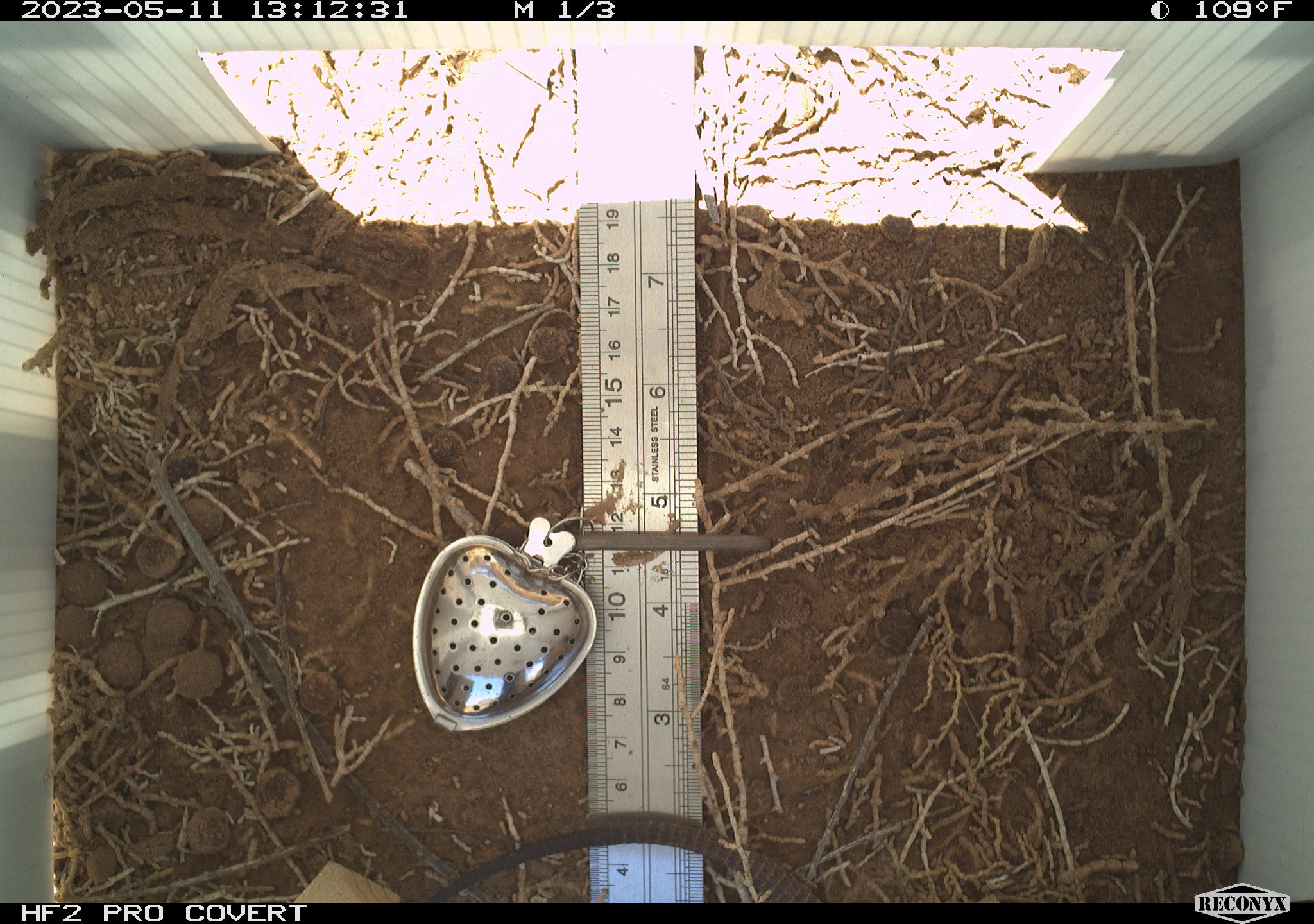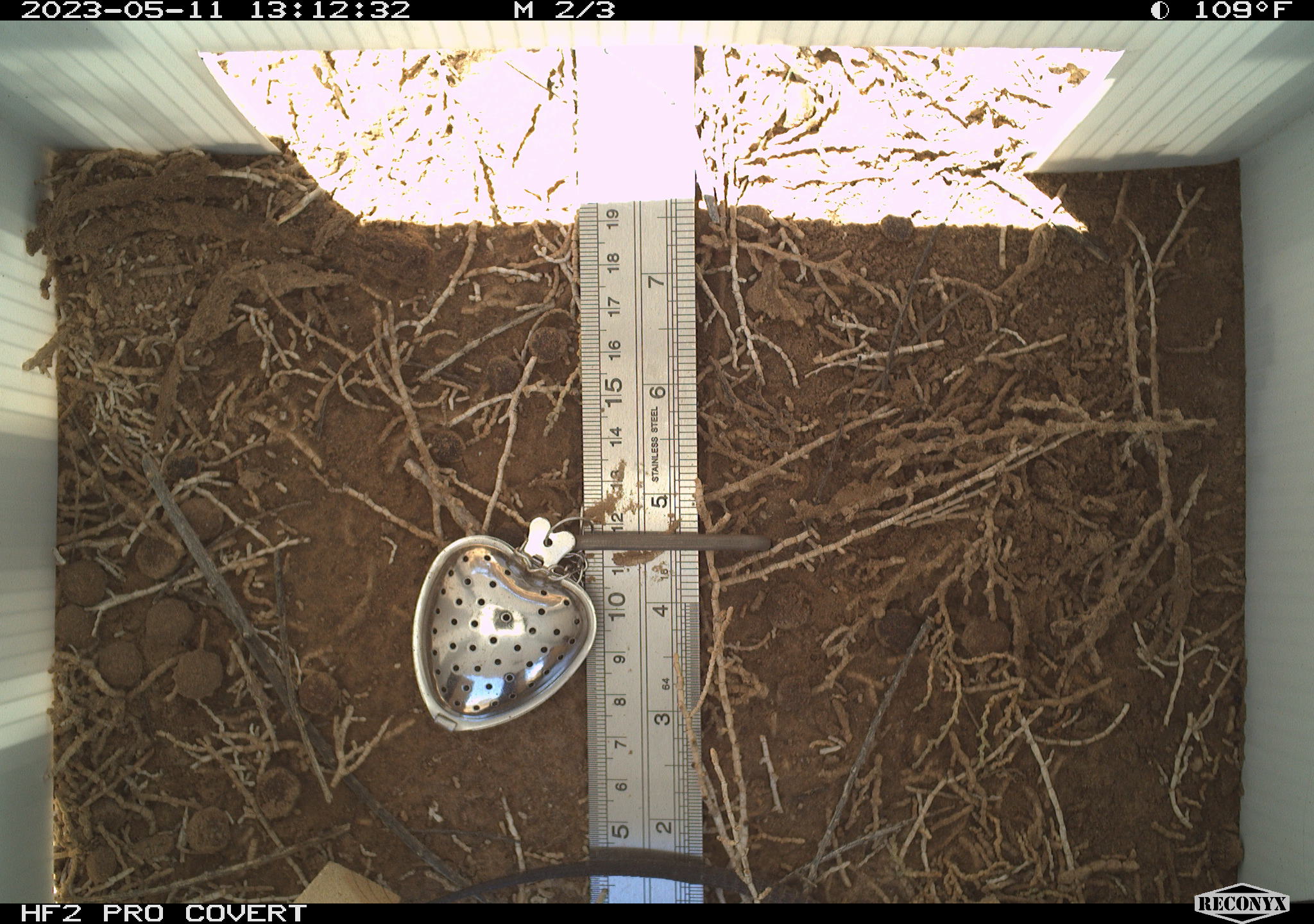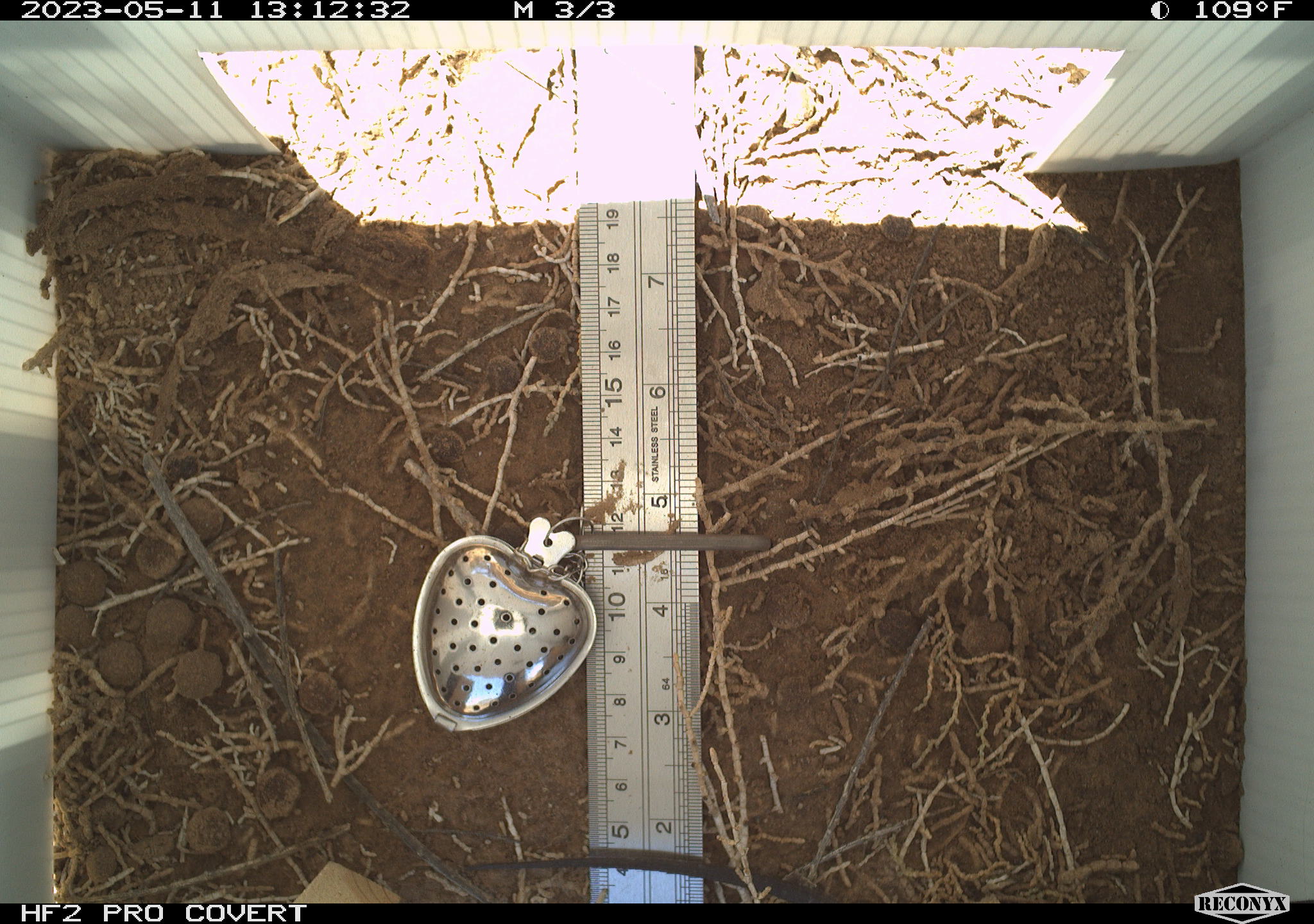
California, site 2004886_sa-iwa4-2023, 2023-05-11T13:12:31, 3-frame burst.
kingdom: Animalia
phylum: Chordata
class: Reptilia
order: Squamata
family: Teiidae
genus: Aspidoscelis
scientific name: Aspidoscelis tigris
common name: western whiptail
Western whiptail (Aspidoscelis tigris).